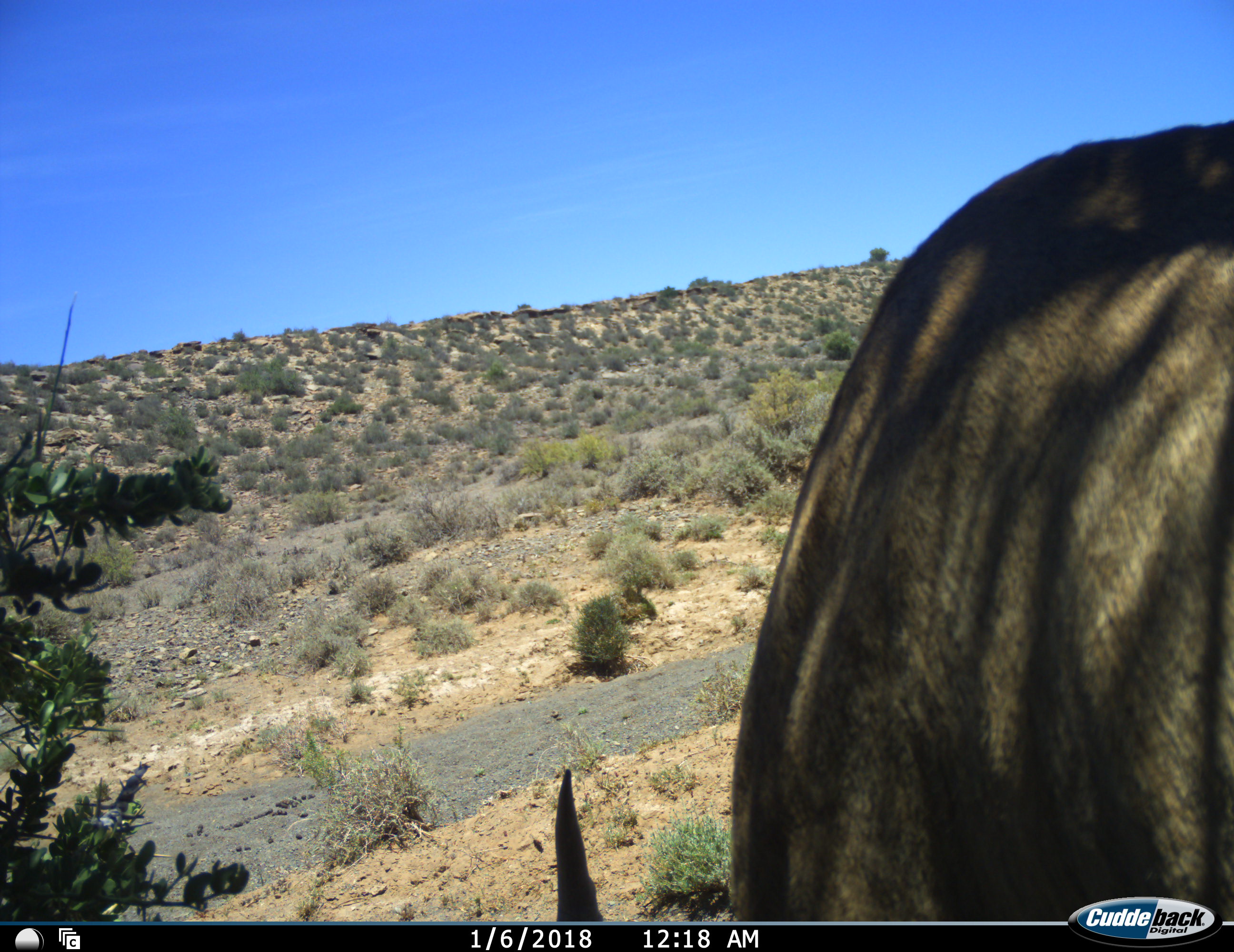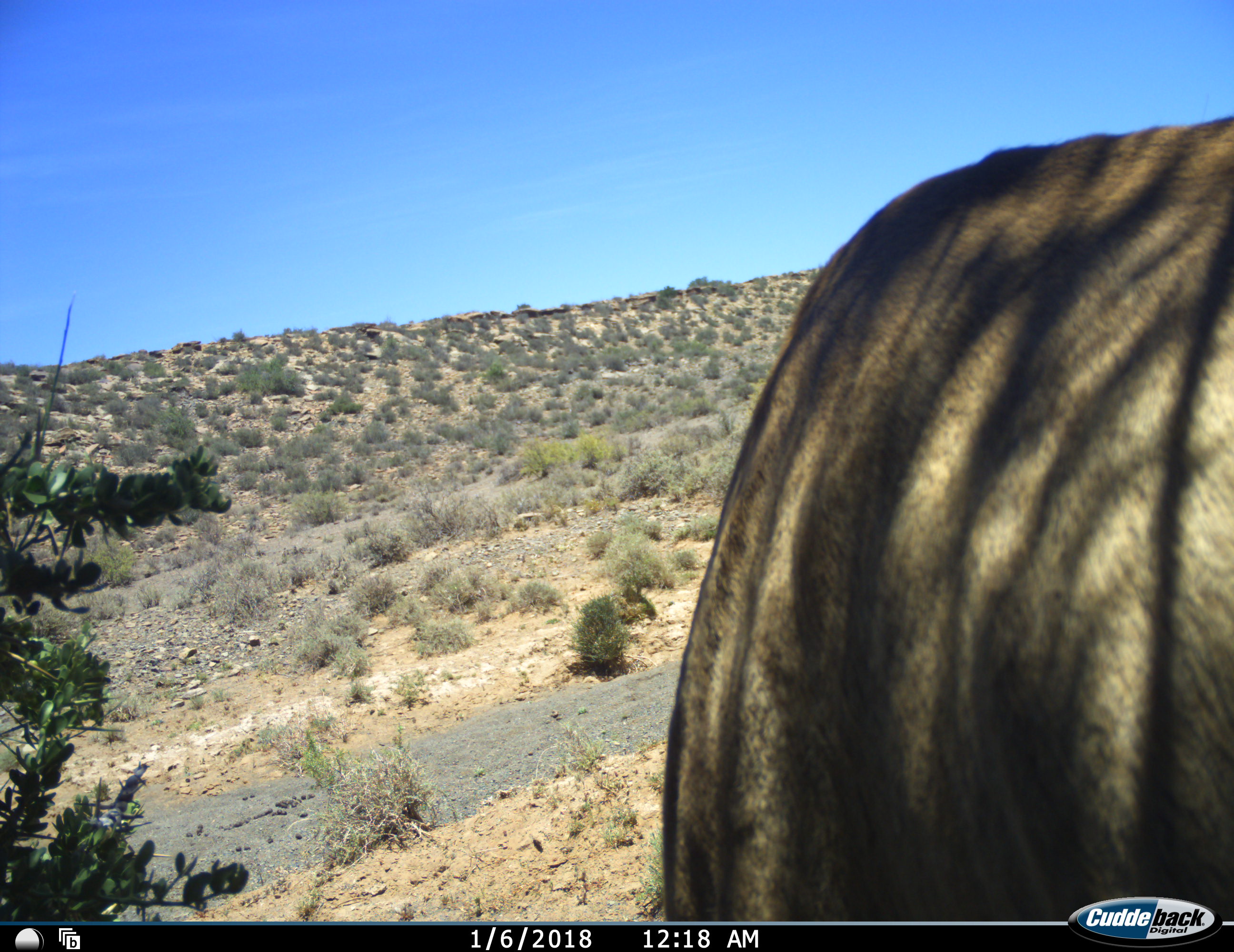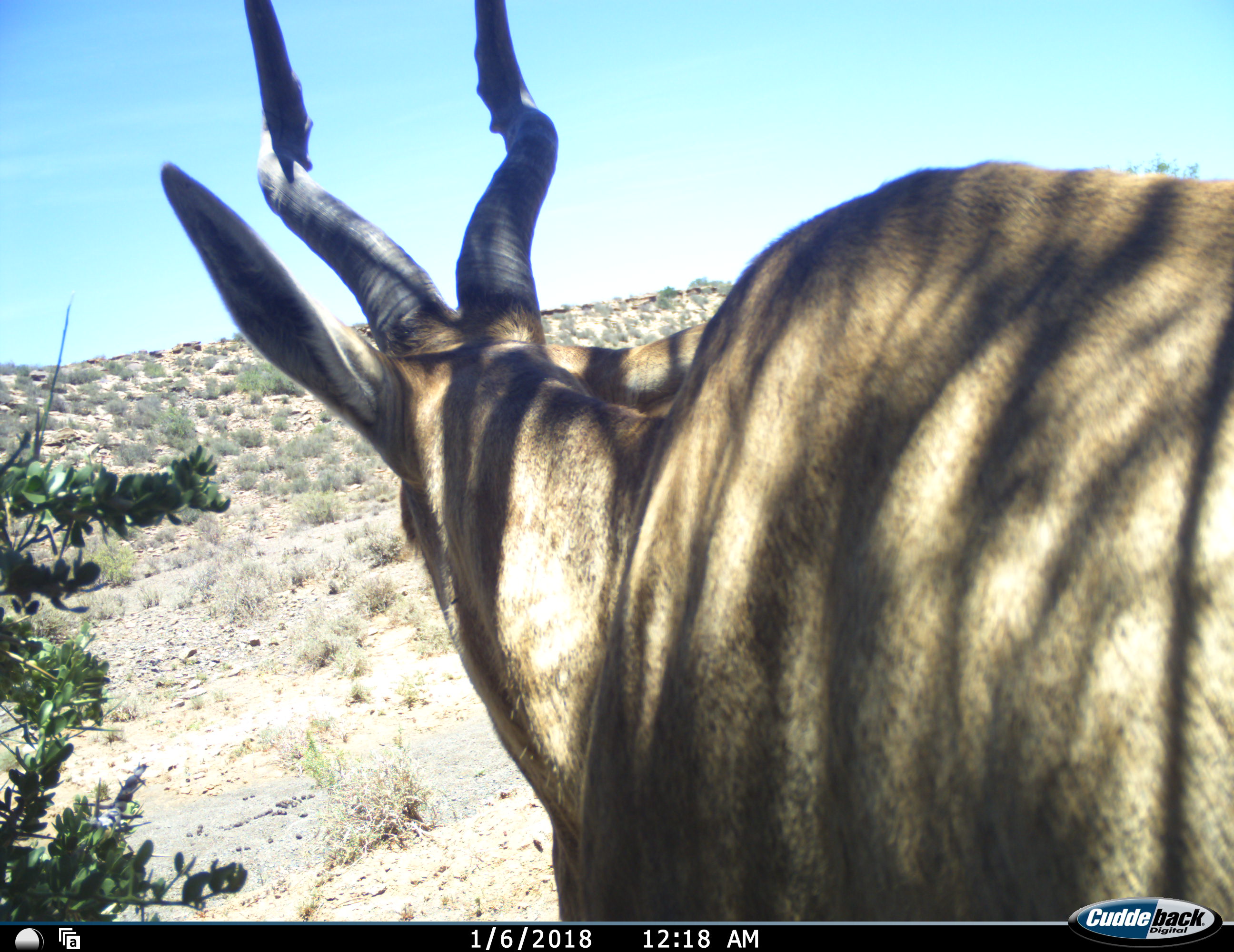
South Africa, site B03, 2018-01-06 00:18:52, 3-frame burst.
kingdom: Animalia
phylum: Chordata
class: Mammalia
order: Artiodactyla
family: Bovidae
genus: Alcelaphus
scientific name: Alcelaphus buselaphus caama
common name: red hartebeest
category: hartebeestred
Hartebeestred (red hartebeest) (Alcelaphus buselaphus caama), count 1. Behavior (volunteer vote fractions): standing 67%, resting 0%, moving 17%, interacting 0%. Young present (vote fraction): 0%. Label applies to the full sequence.